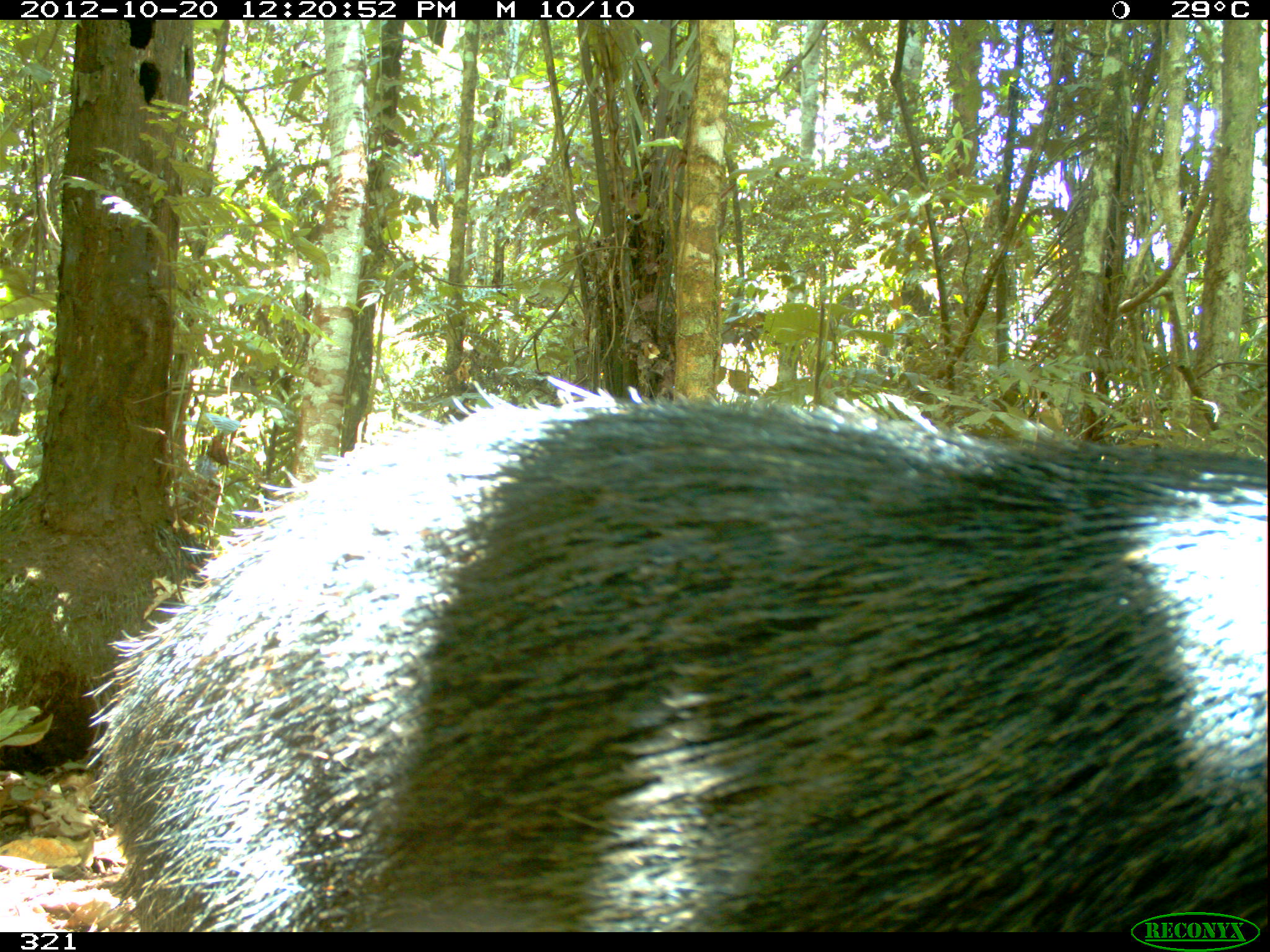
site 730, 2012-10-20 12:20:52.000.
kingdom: Animalia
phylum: Chordata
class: Mammalia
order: Artiodactyla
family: Tayassuidae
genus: Tayassu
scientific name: Tayassu pecari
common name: white-lipped peccary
Tayassu pecari (white-lipped peccary).